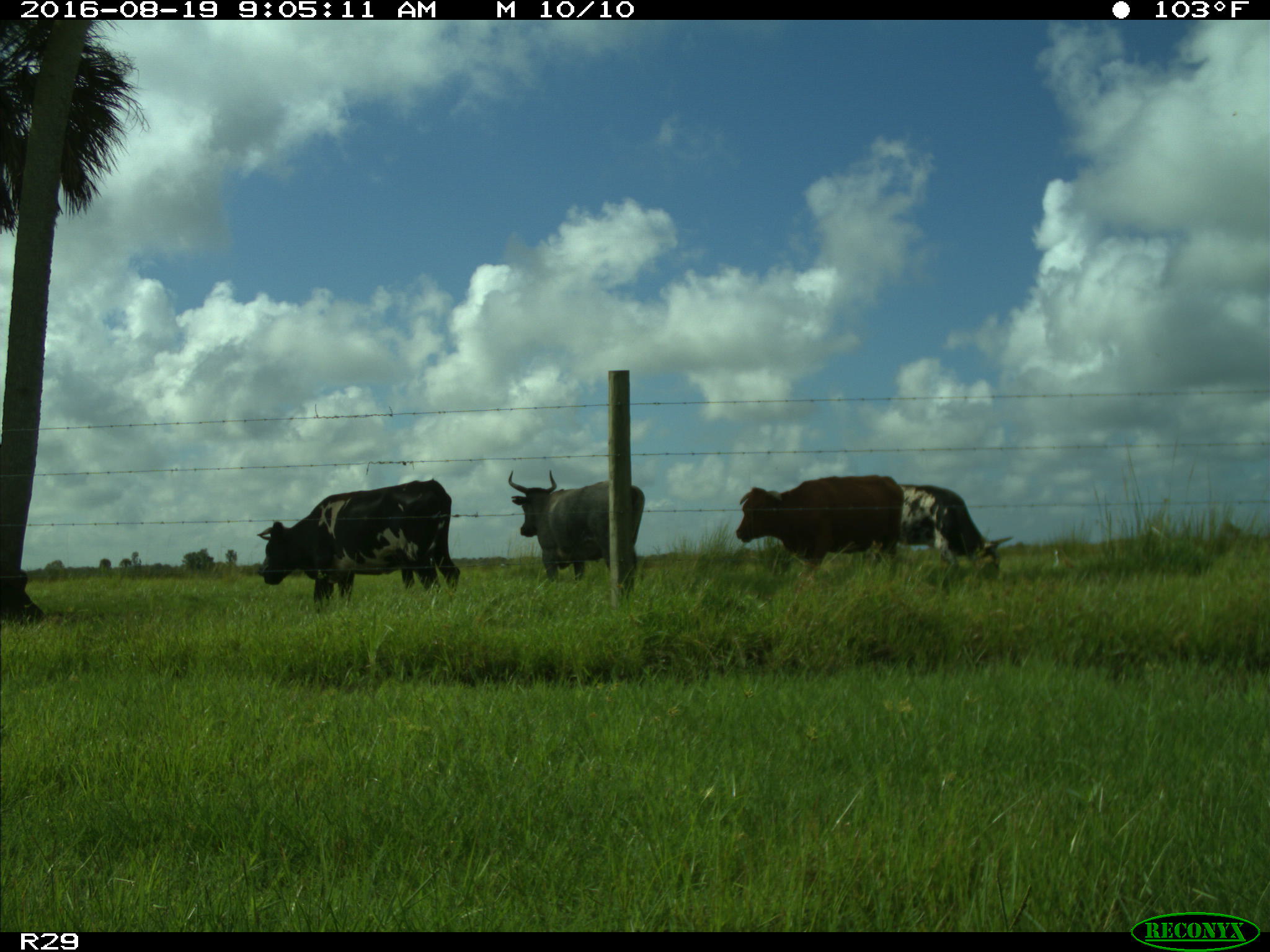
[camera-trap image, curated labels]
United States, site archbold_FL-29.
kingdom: Animalia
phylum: Chordata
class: Mammalia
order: Artiodactyla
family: Bovidae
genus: Bos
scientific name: Bos taurus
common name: domestic cow